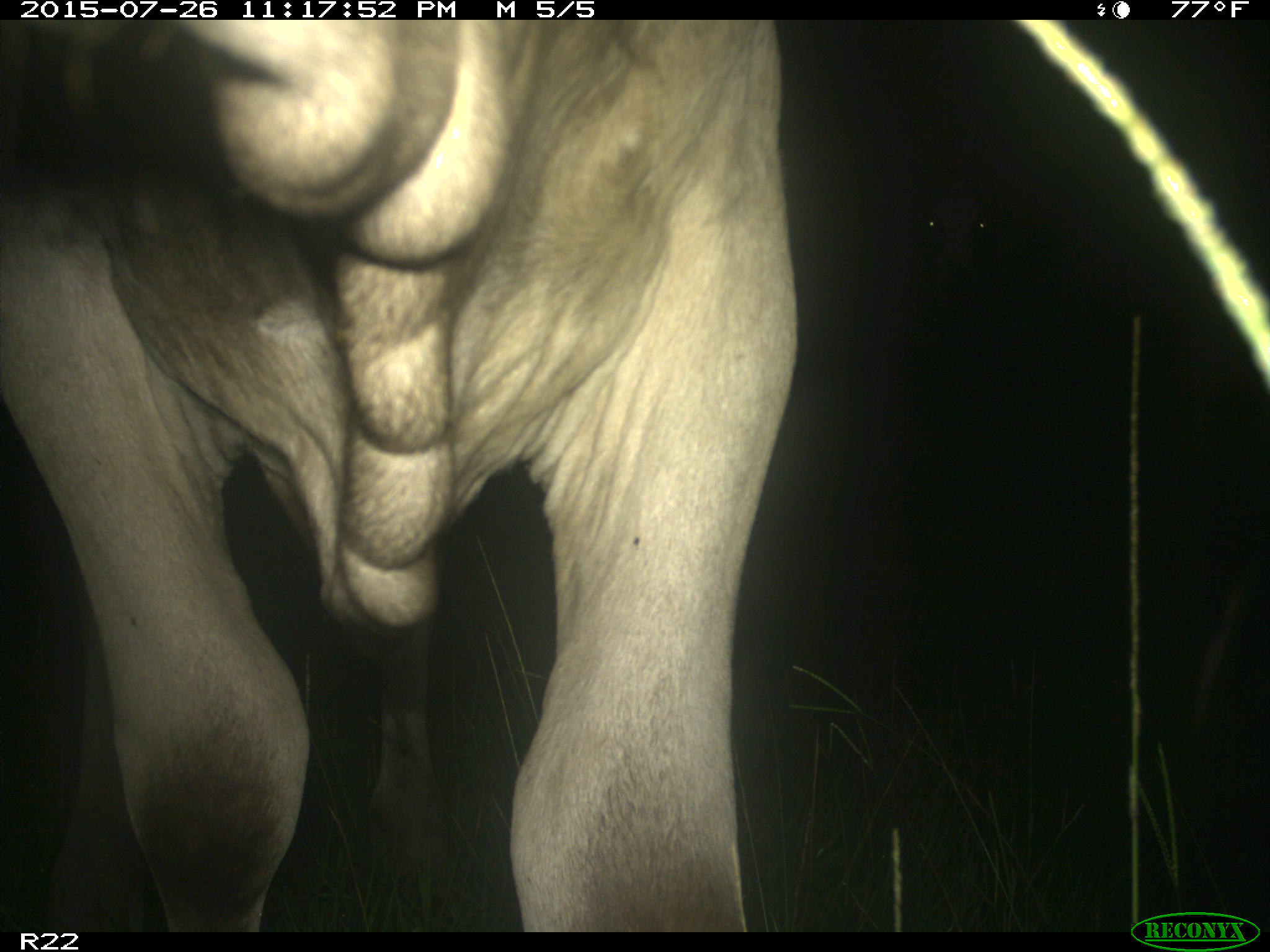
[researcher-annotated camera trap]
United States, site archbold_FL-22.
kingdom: Animalia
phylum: Chordata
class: Mammalia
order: Artiodactyla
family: Bovidae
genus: Bos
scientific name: Bos taurus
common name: domestic cow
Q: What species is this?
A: Bos taurus (domestic cow).